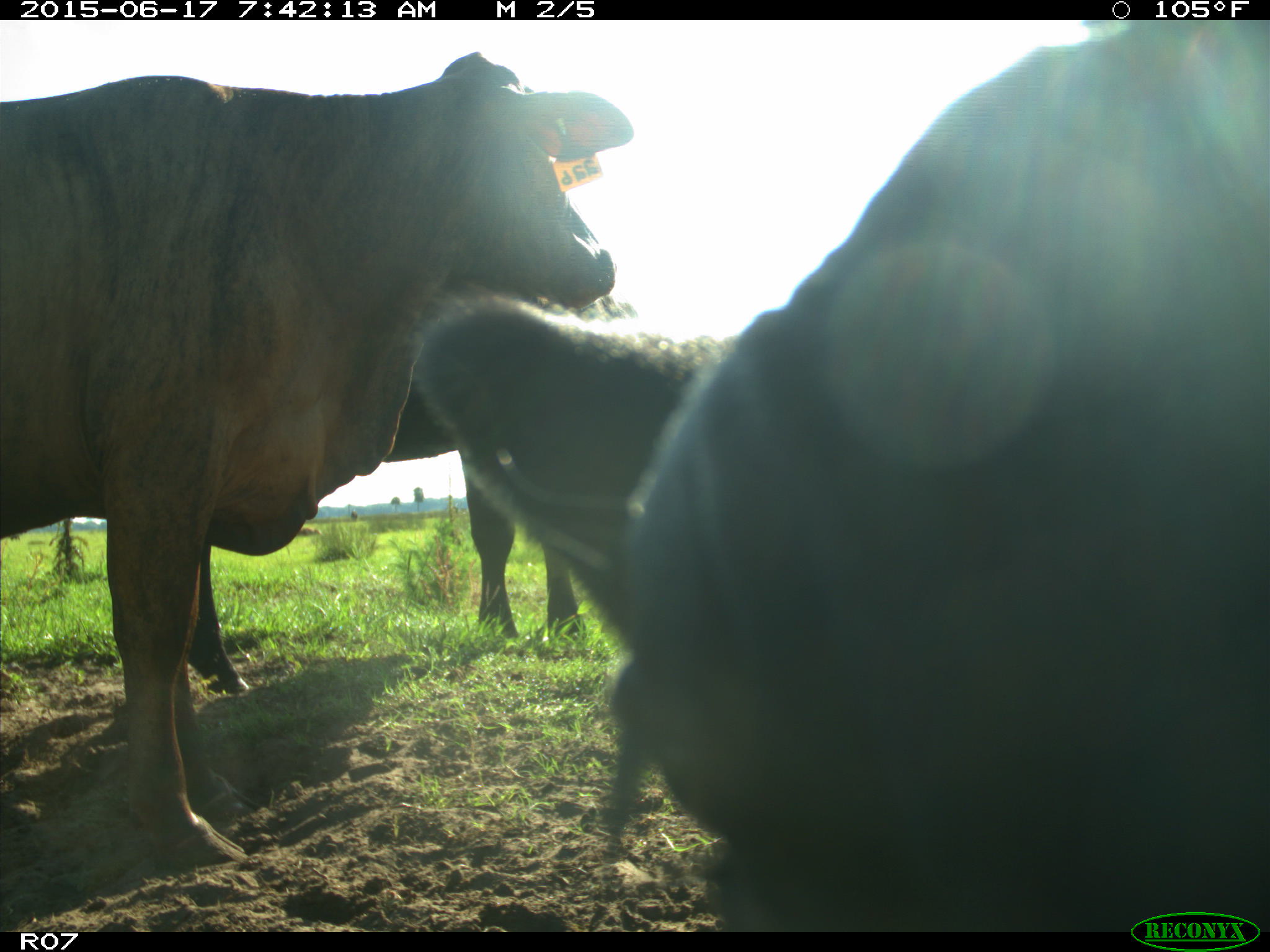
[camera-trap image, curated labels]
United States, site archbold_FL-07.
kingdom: Animalia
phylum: Chordata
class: Mammalia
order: Artiodactyla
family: Bovidae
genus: Bos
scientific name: Bos taurus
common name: domestic cow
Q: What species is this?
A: Bos taurus (domestic cow).